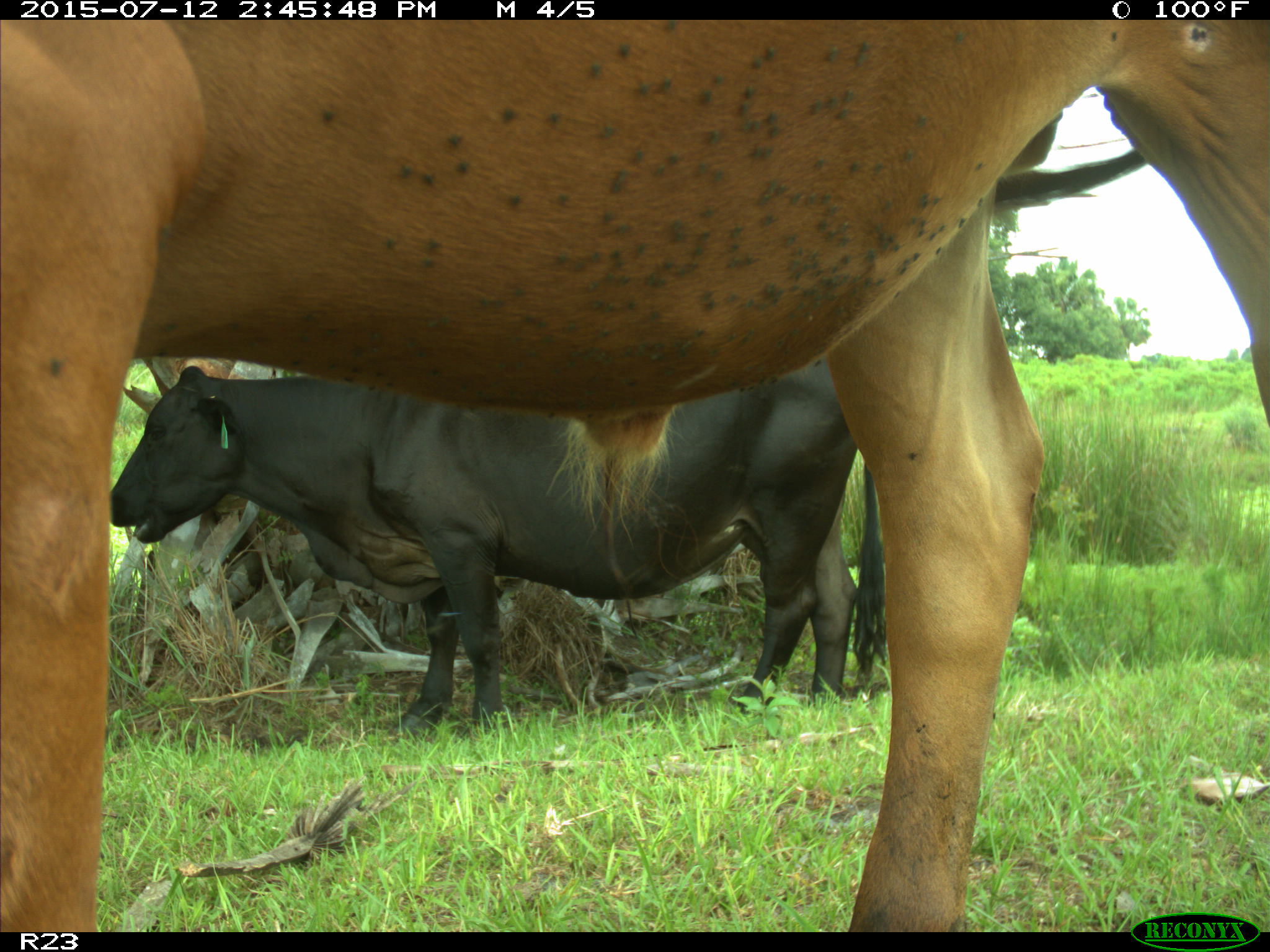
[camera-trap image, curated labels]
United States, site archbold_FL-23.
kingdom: Animalia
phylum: Chordata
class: Mammalia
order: Artiodactyla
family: Bovidae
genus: Bos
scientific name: Bos taurus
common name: domestic cow